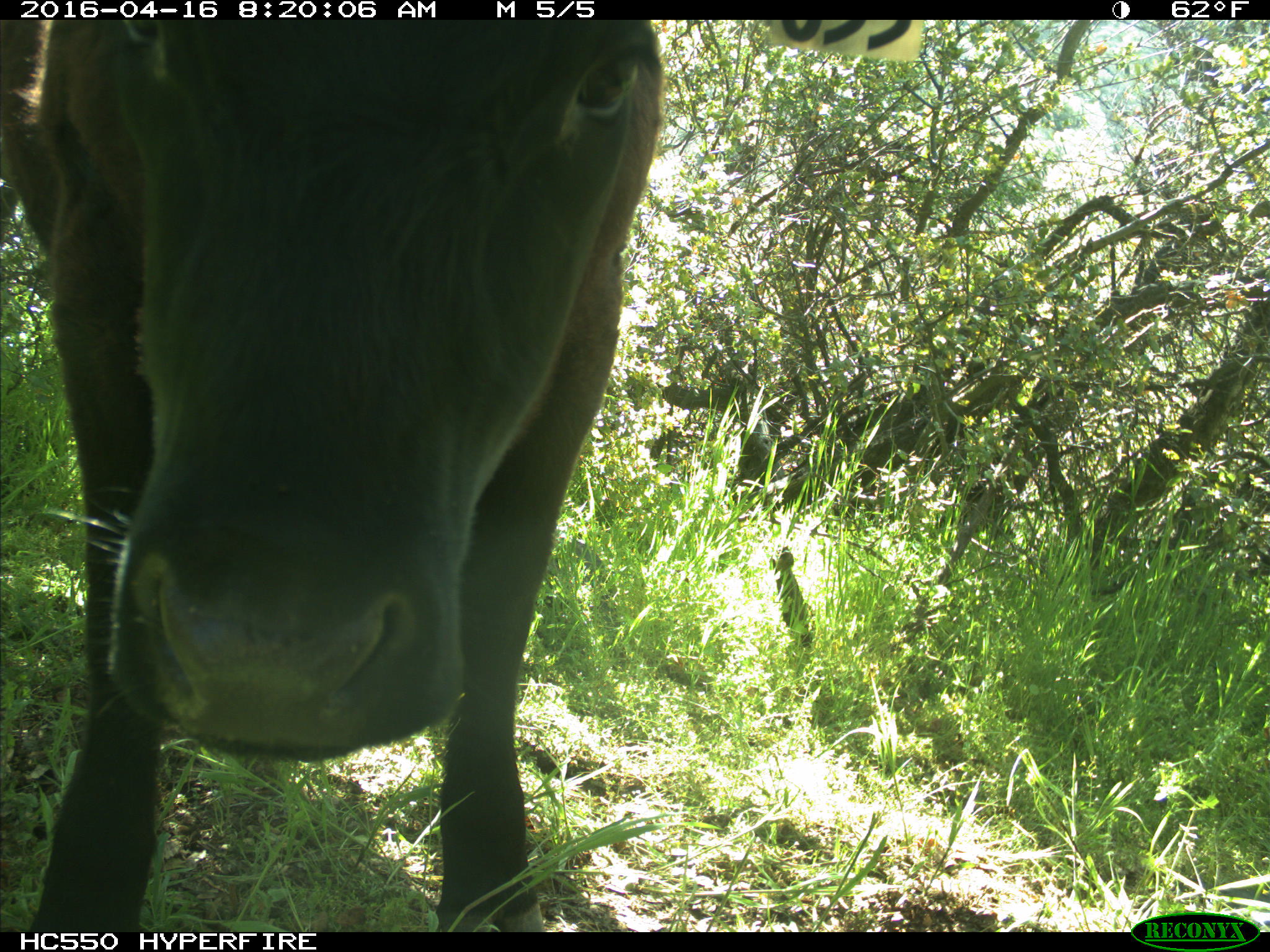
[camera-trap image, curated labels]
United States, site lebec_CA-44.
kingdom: Animalia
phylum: Chordata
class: Mammalia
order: Artiodactyla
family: Bovidae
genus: Bos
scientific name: Bos taurus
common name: domestic cow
Bos taurus (domestic cow).